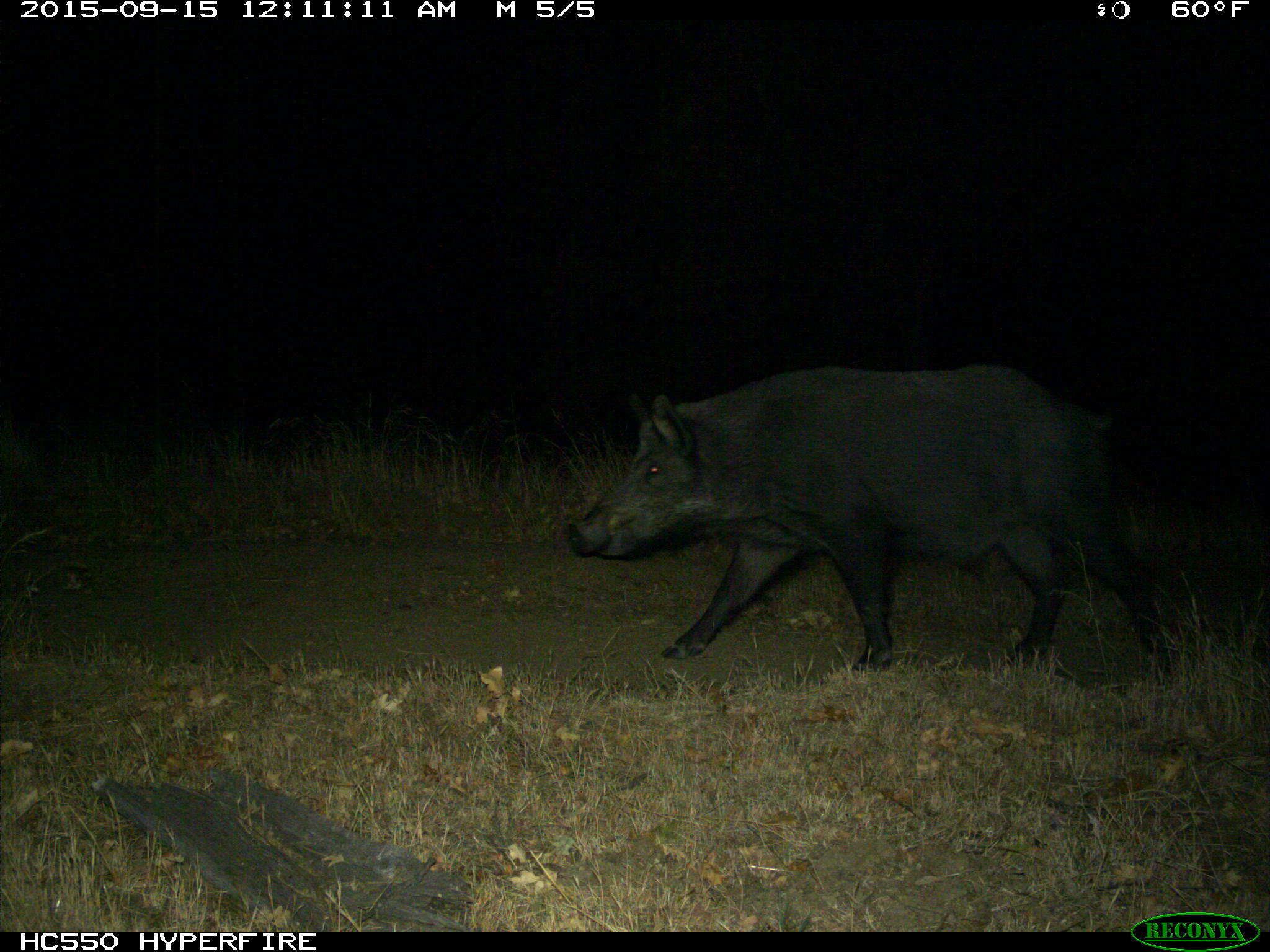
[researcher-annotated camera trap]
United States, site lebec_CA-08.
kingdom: Animalia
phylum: Chordata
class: Mammalia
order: Artiodactyla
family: Suidae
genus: Sus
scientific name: Sus scrofa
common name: wild boar